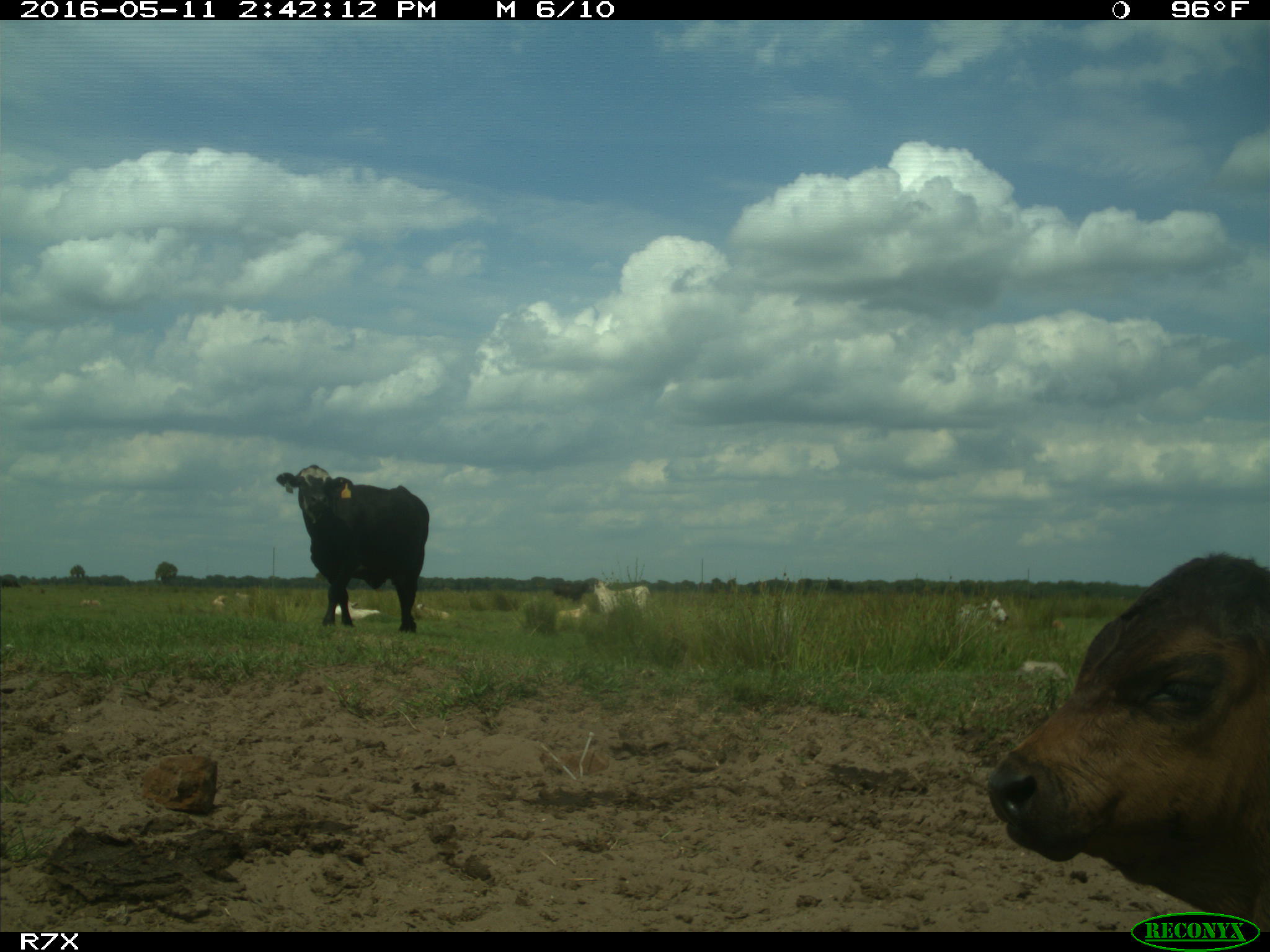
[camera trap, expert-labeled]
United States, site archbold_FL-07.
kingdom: Animalia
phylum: Chordata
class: Mammalia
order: Artiodactyla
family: Bovidae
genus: Bos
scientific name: Bos taurus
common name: domestic cow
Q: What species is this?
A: Bos taurus (domestic cow).